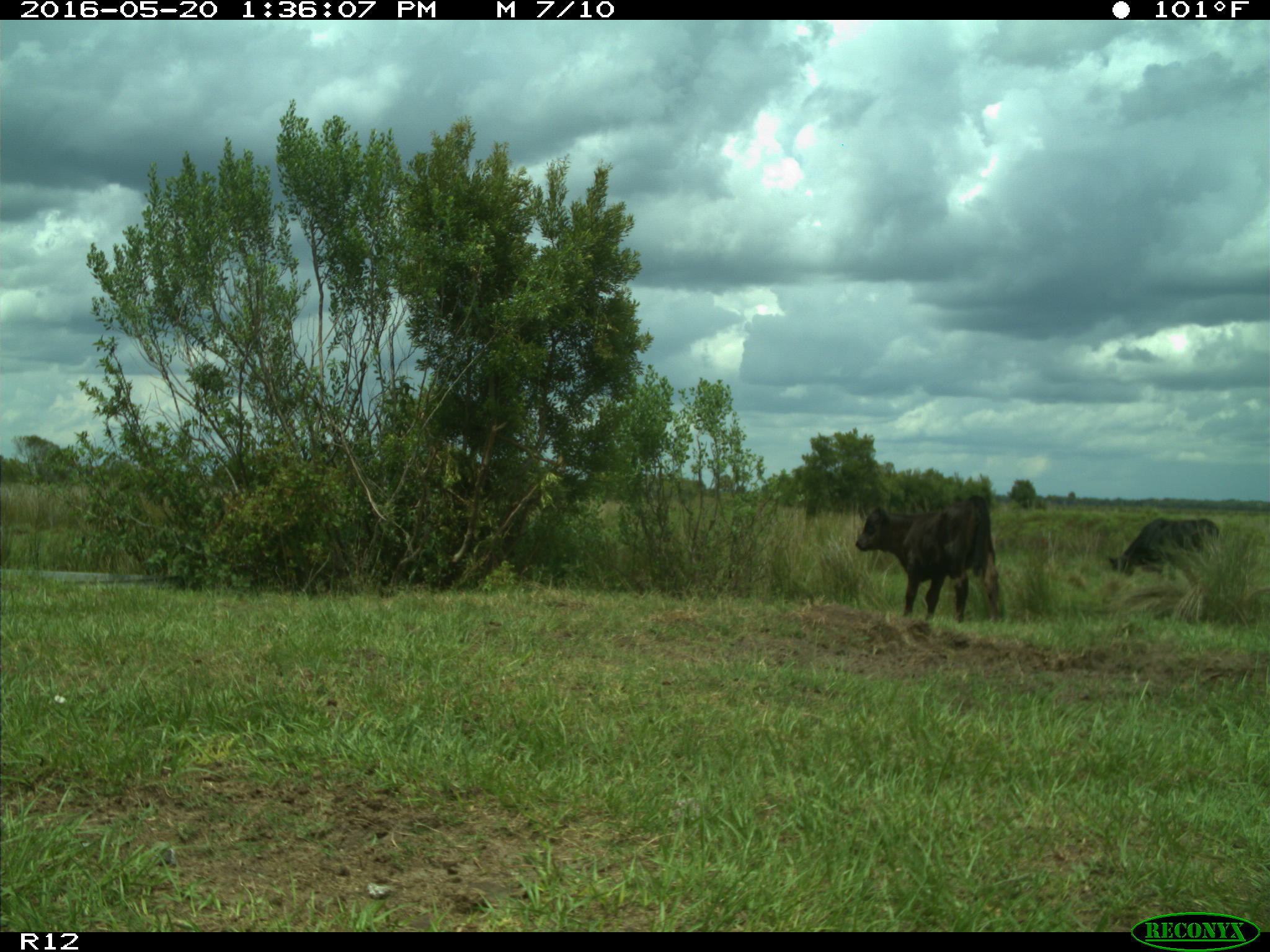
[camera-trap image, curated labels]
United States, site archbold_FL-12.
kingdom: Animalia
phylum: Chordata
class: Mammalia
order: Artiodactyla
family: Bovidae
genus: Bos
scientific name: Bos taurus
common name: domestic cow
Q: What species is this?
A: Bos taurus (domestic cow).